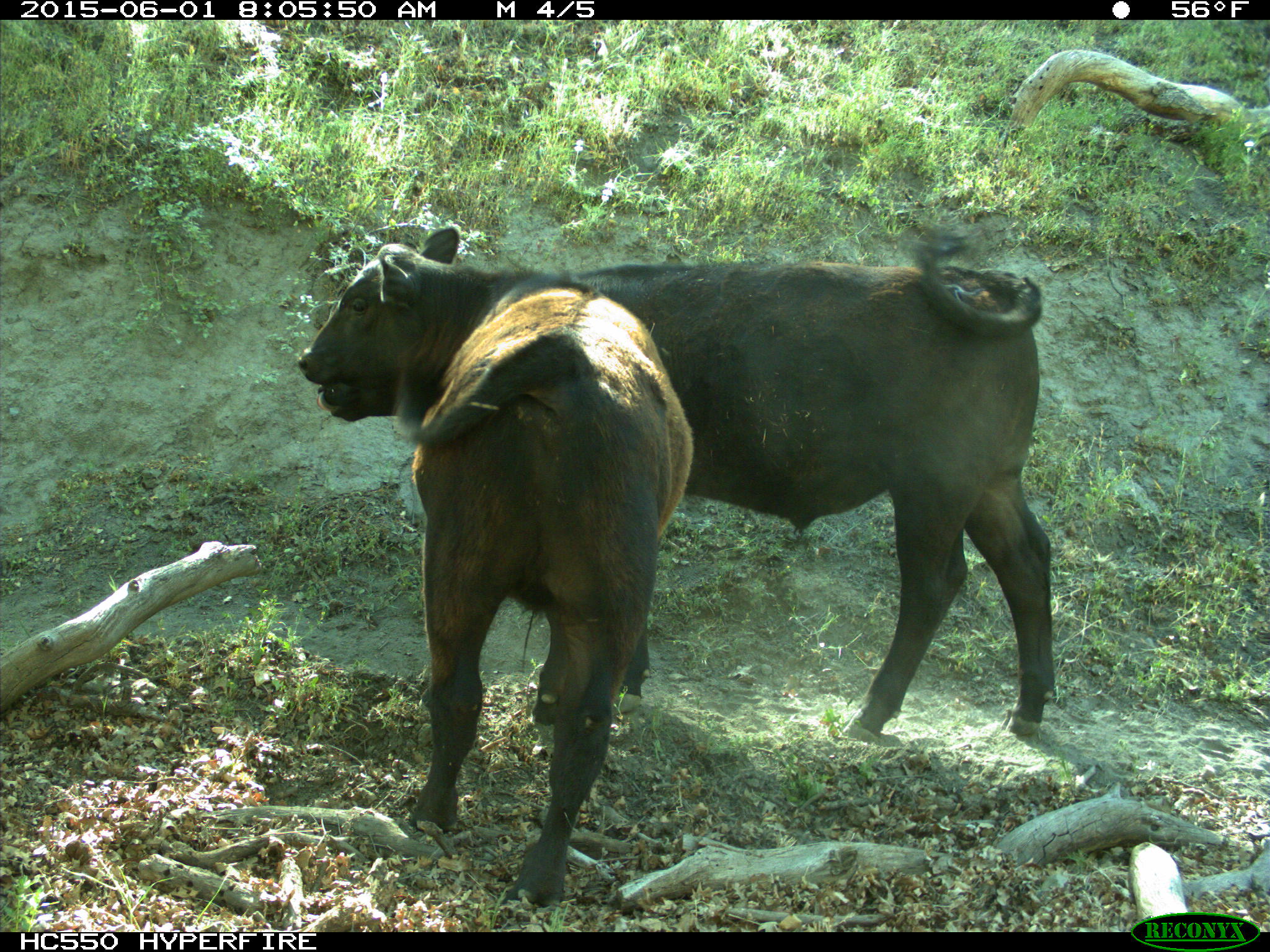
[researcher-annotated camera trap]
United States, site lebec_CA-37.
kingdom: Animalia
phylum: Chordata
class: Mammalia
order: Artiodactyla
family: Bovidae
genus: Bos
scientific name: Bos taurus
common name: domestic cow